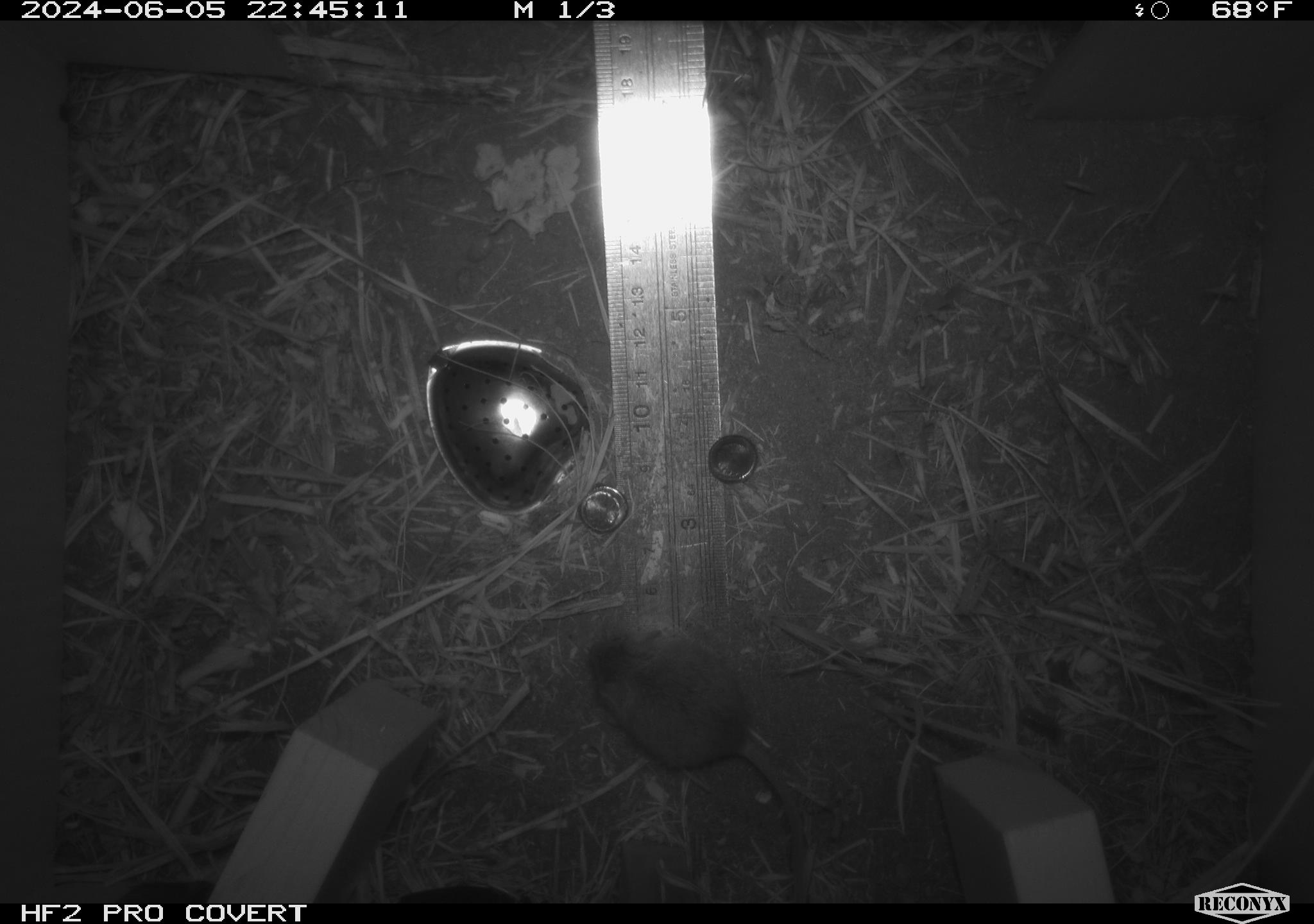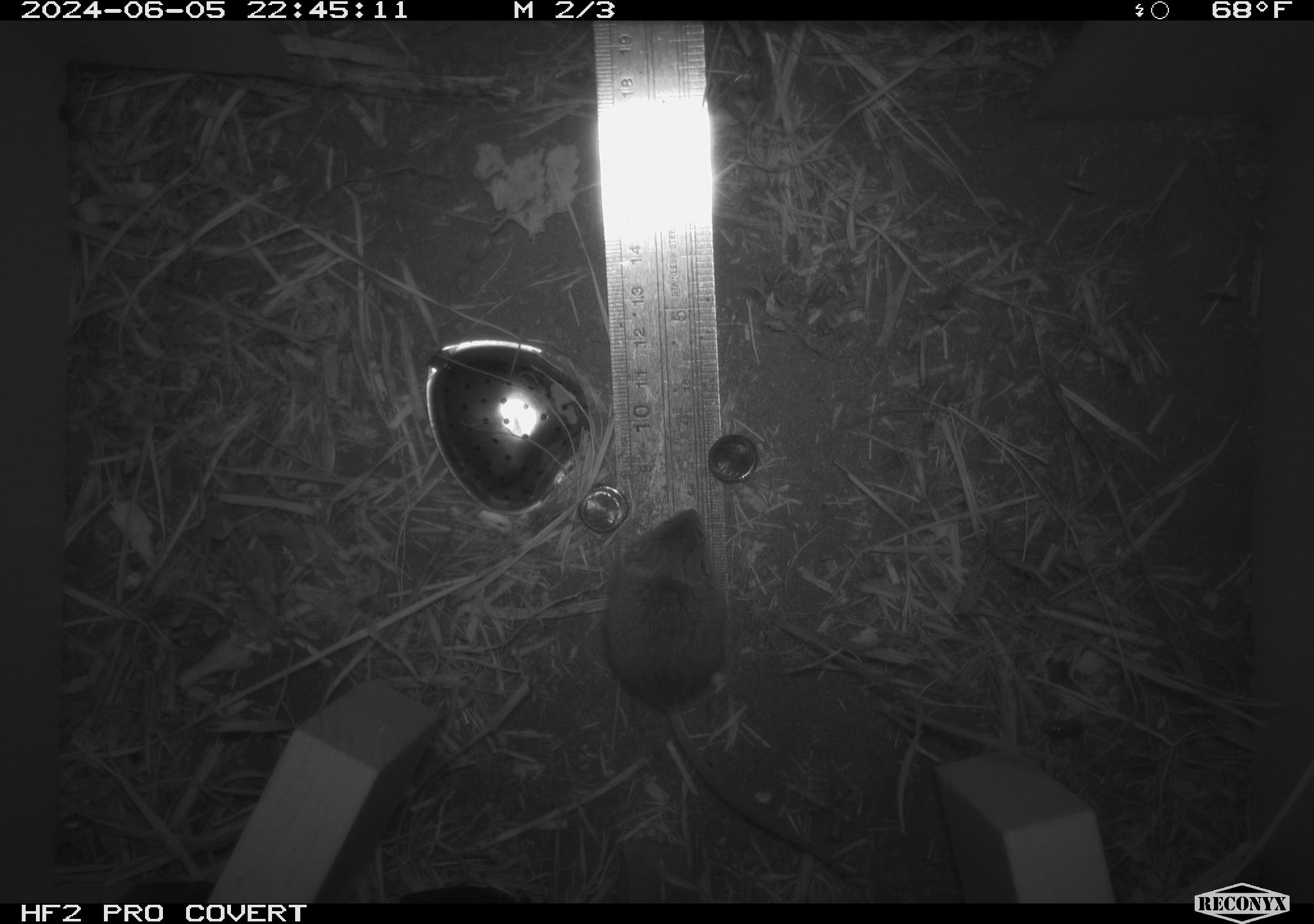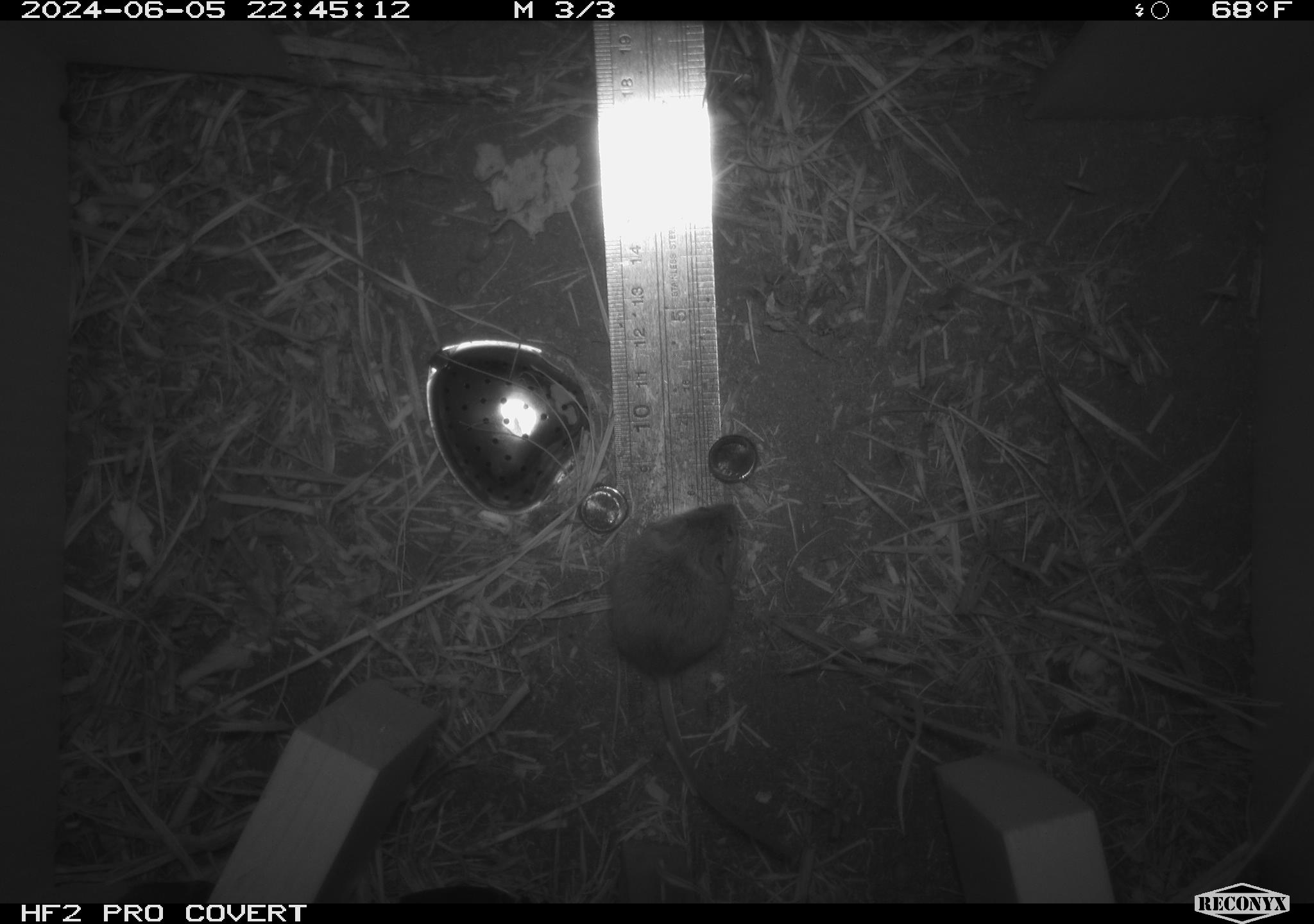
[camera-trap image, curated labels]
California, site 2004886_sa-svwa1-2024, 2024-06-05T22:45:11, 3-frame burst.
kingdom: Animalia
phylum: Arthropoda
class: Malacostraca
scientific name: Malacostraca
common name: amphipods, crabs, isopods, krill, lobsters and shrimps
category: malacostracan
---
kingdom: Animalia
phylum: Chordata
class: Mammalia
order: Rodentia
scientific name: Rodentia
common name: mouse species